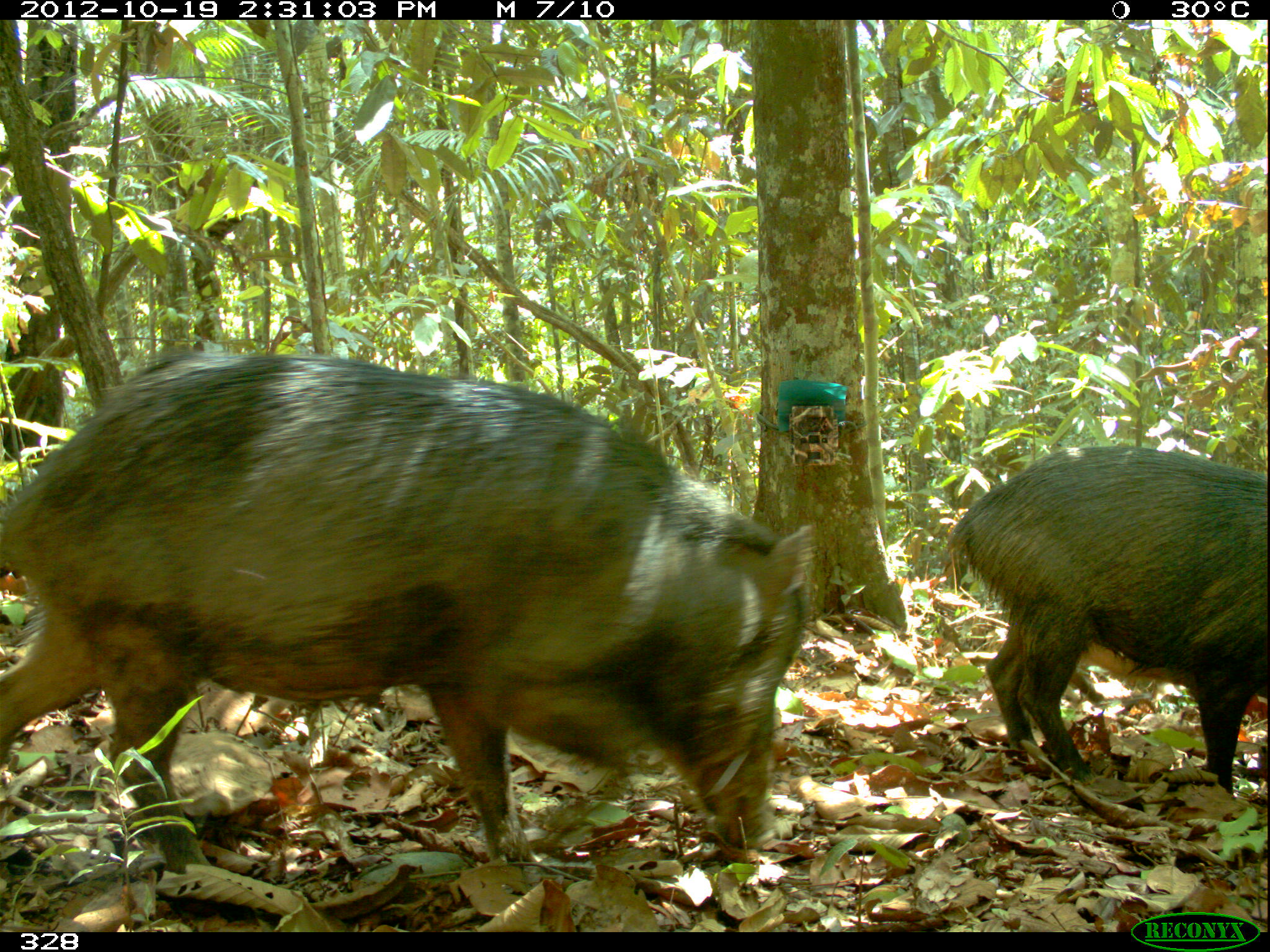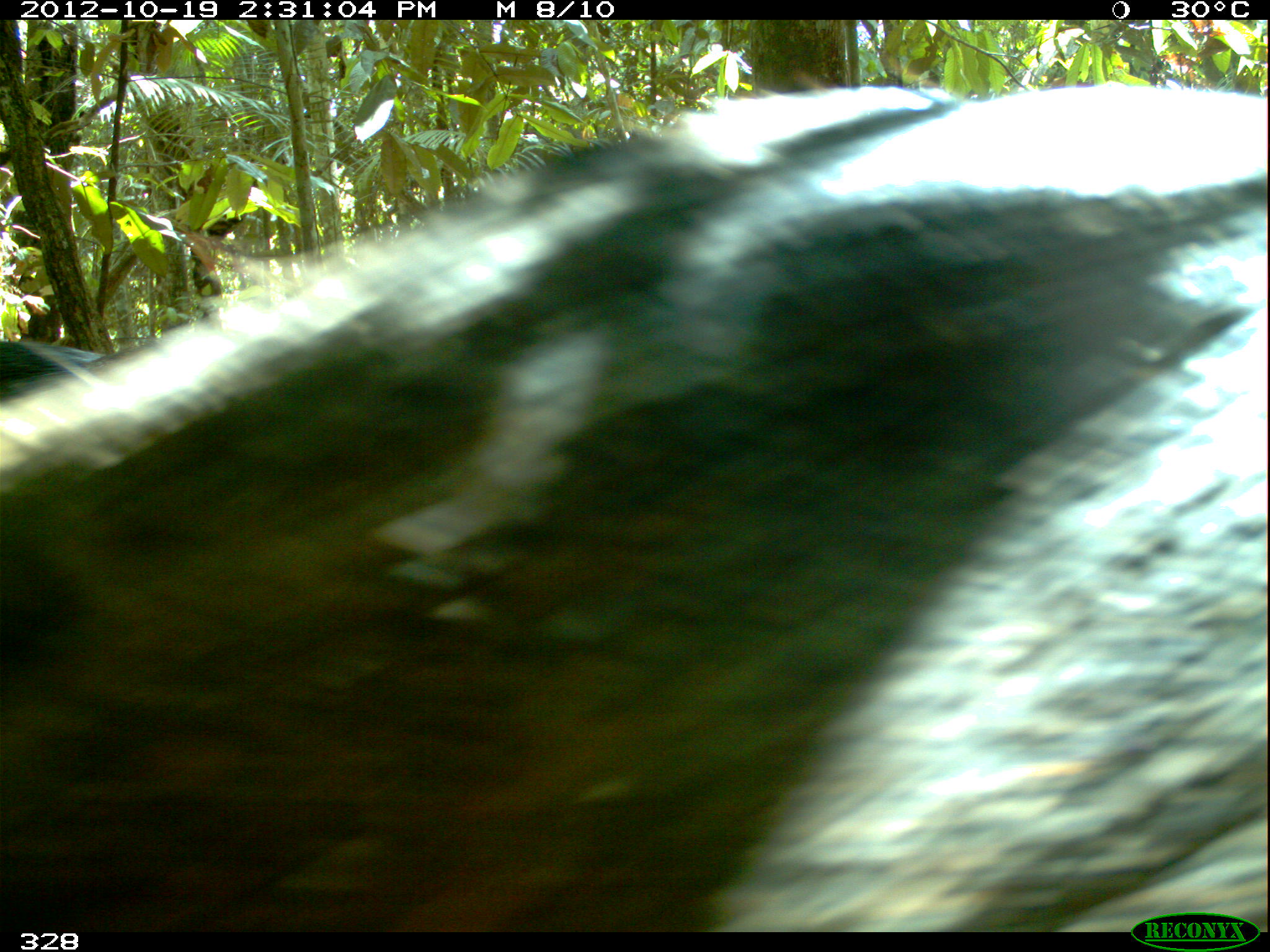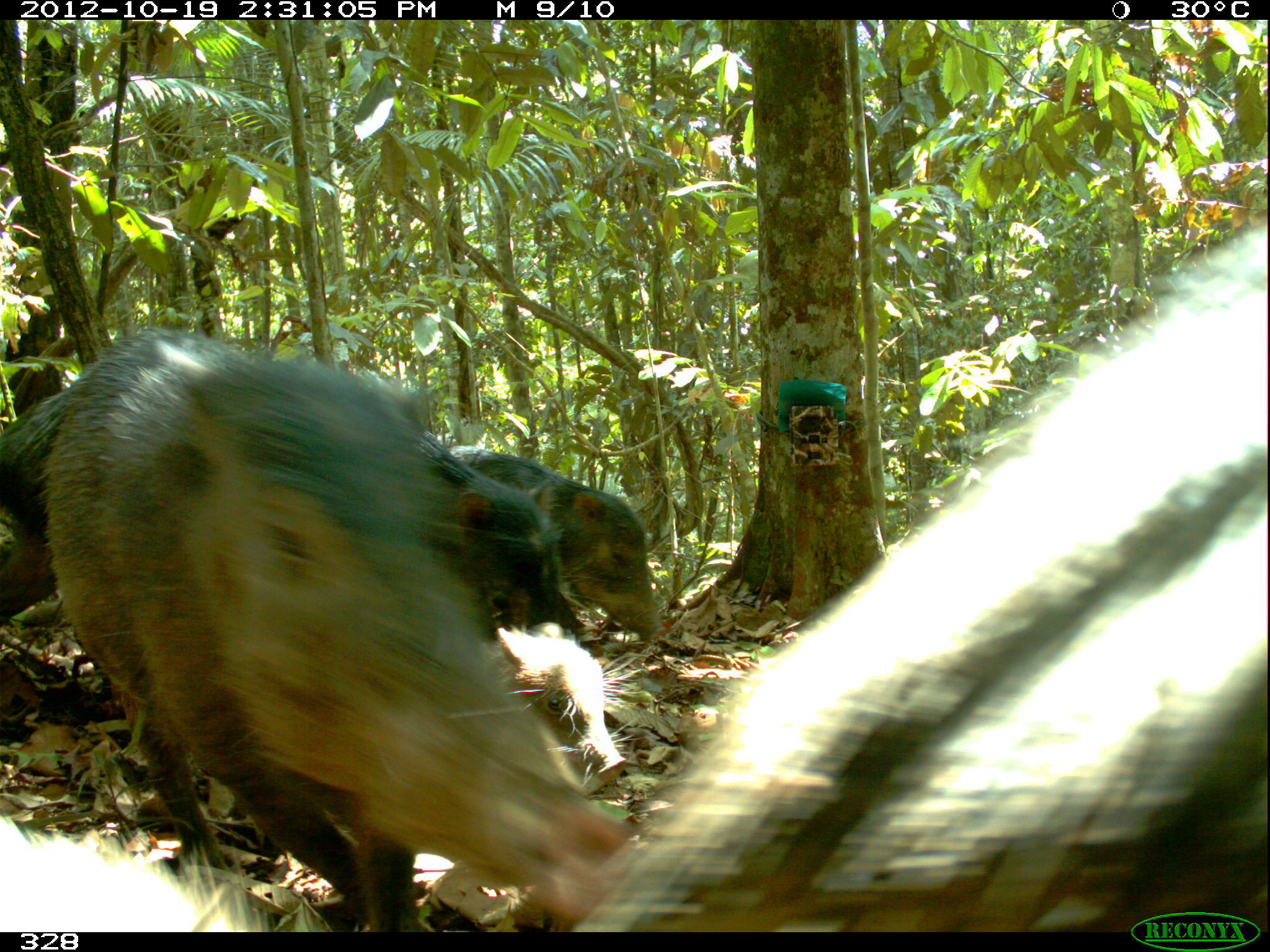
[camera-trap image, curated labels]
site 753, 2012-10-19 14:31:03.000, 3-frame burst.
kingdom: Animalia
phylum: Chordata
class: Mammalia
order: Artiodactyla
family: Tayassuidae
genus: Tayassu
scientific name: Tayassu pecari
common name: white-lipped peccary